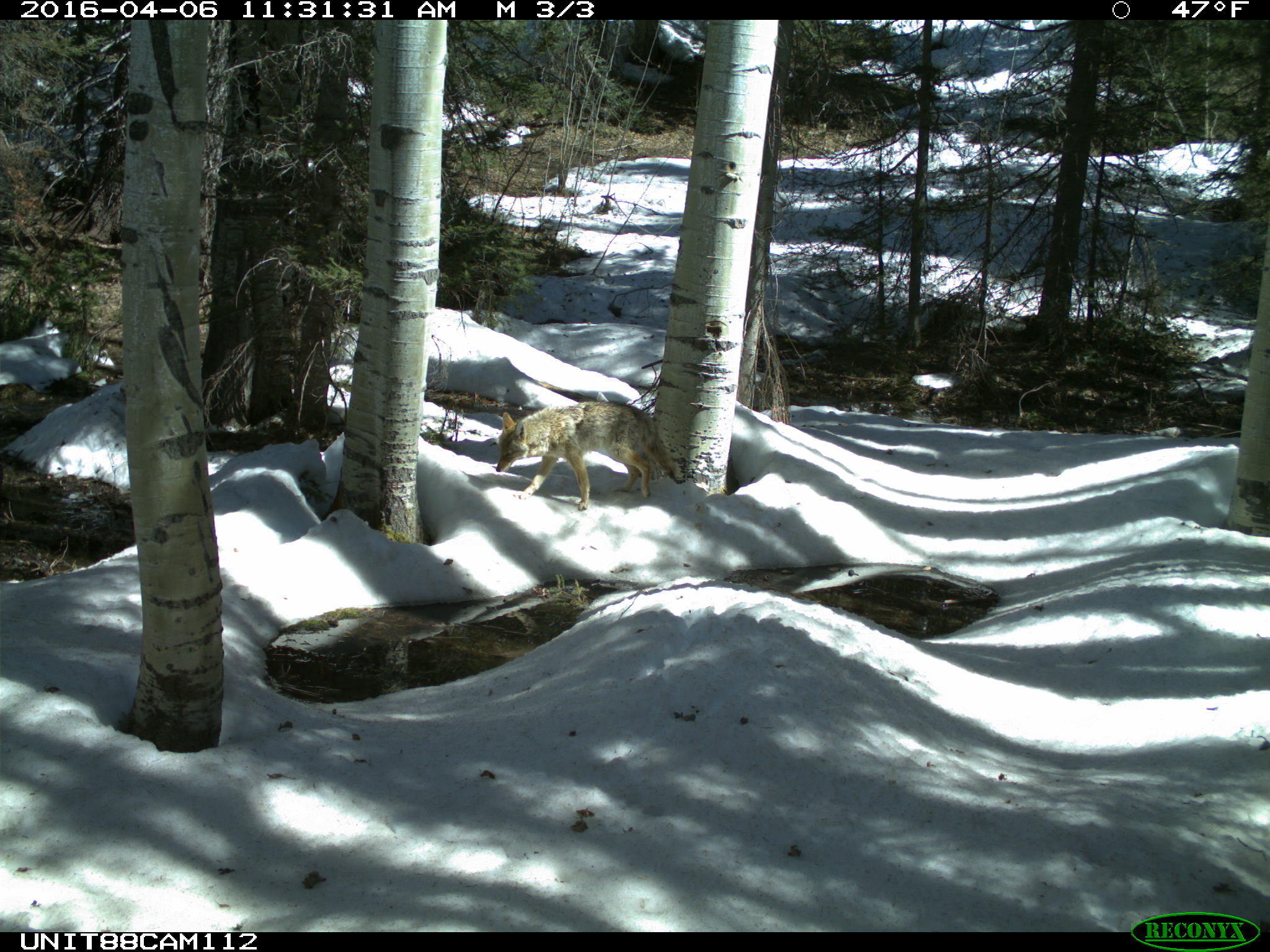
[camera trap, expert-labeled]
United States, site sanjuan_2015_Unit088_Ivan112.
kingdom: Animalia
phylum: Chordata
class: Mammalia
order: Carnivora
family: Canidae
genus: Canis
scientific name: Canis latrans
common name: coyote